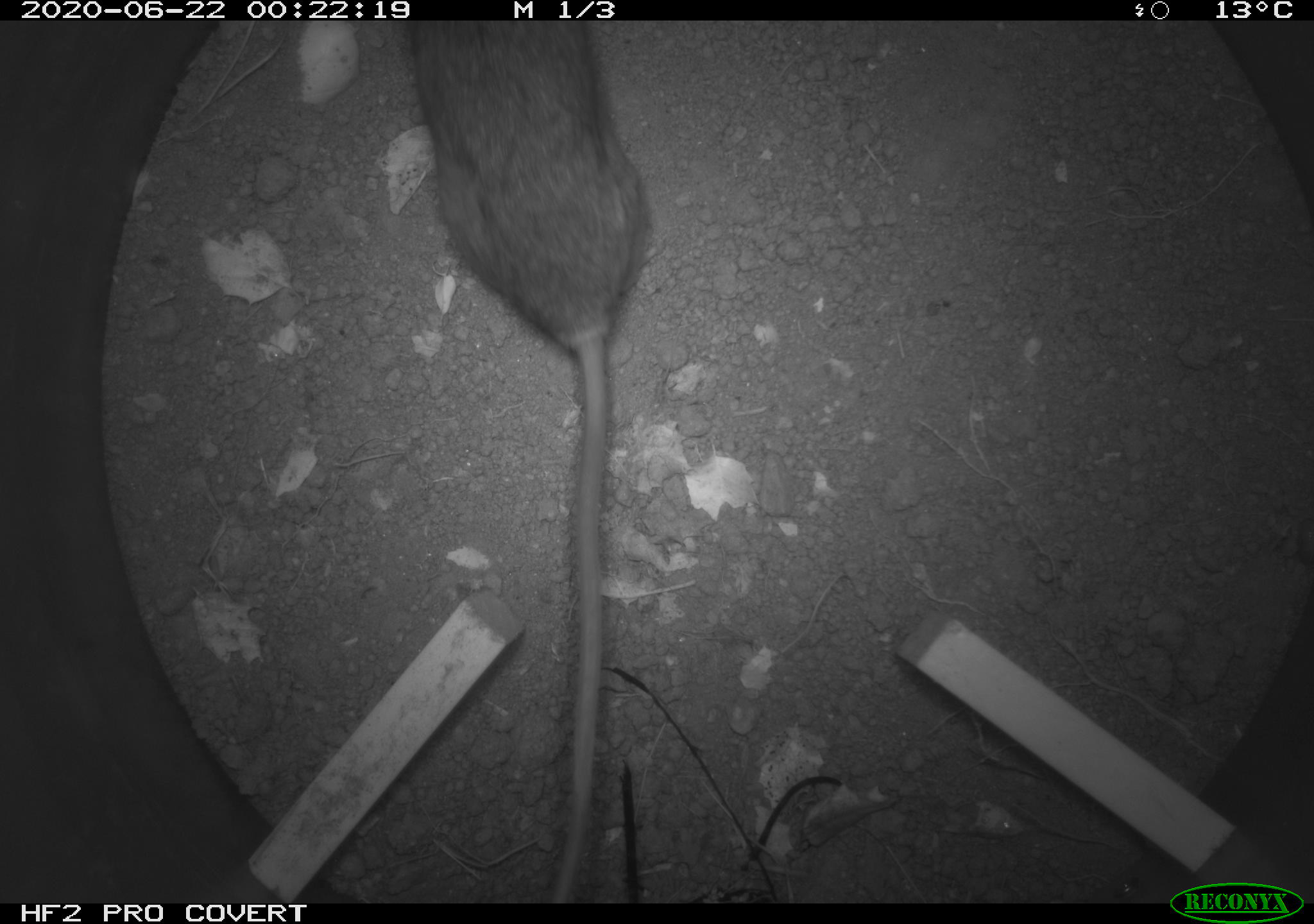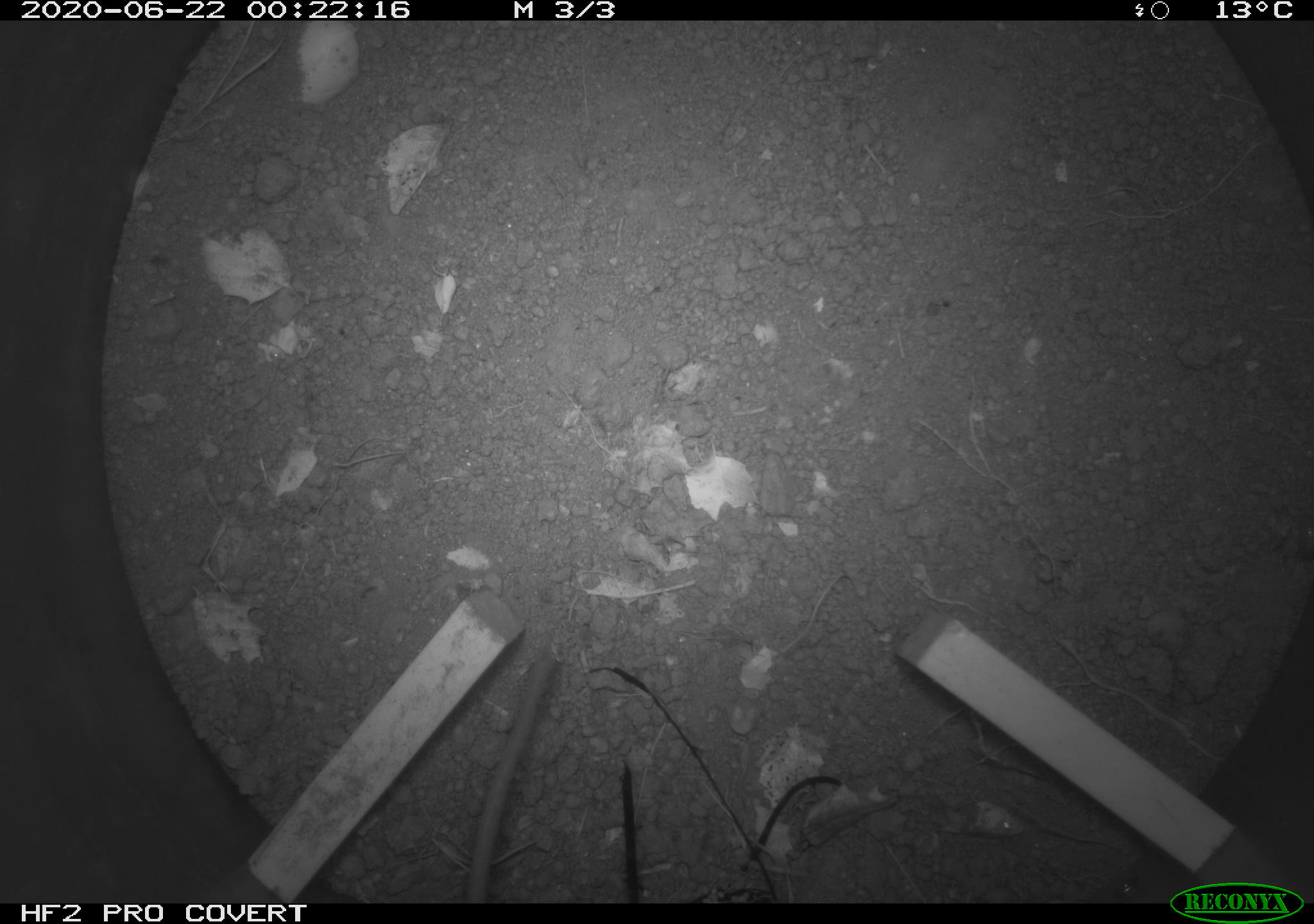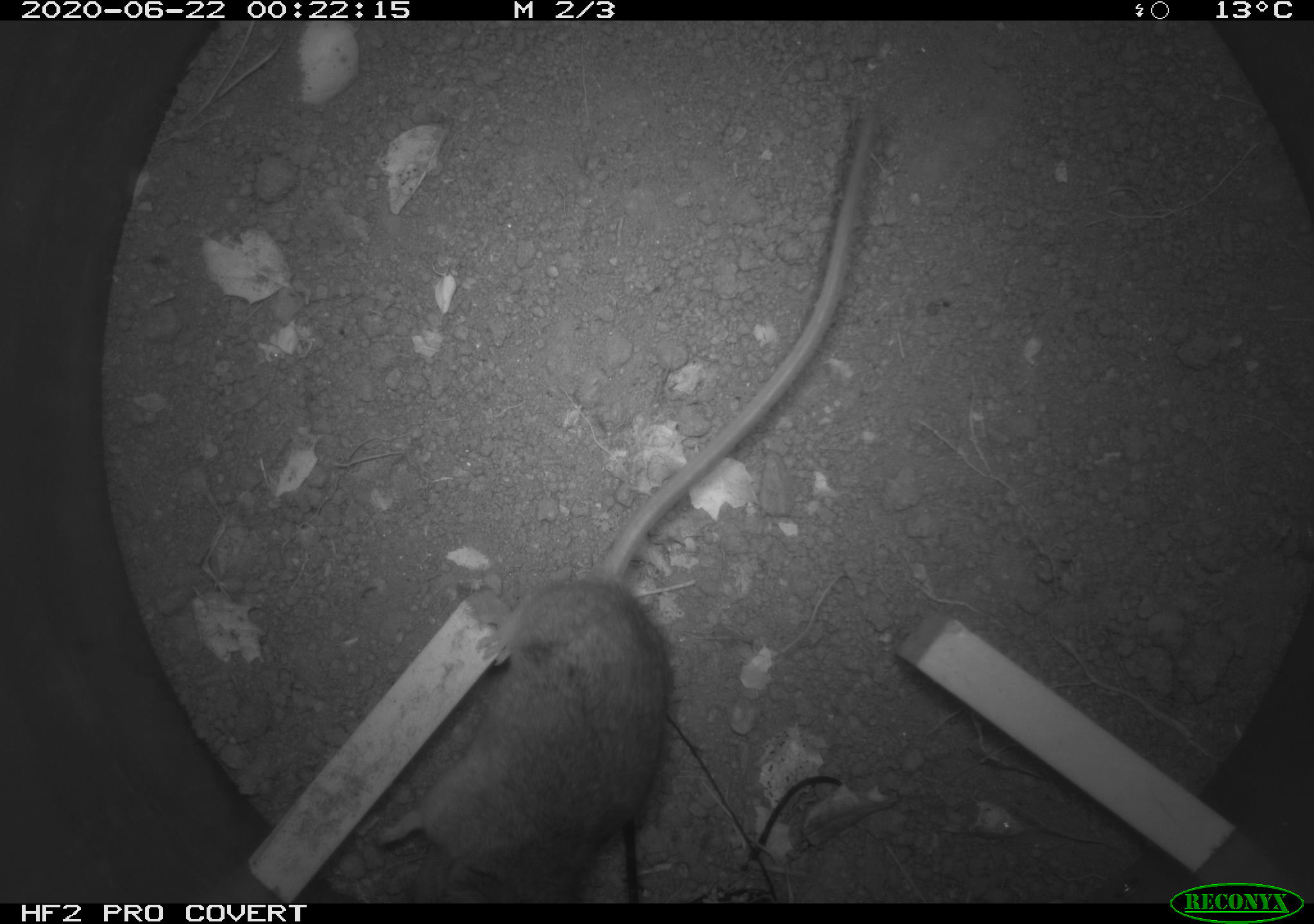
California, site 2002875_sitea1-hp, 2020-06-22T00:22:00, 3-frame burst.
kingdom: Animalia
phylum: Chordata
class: Mammalia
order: Rodentia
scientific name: Rodentia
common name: mouse species